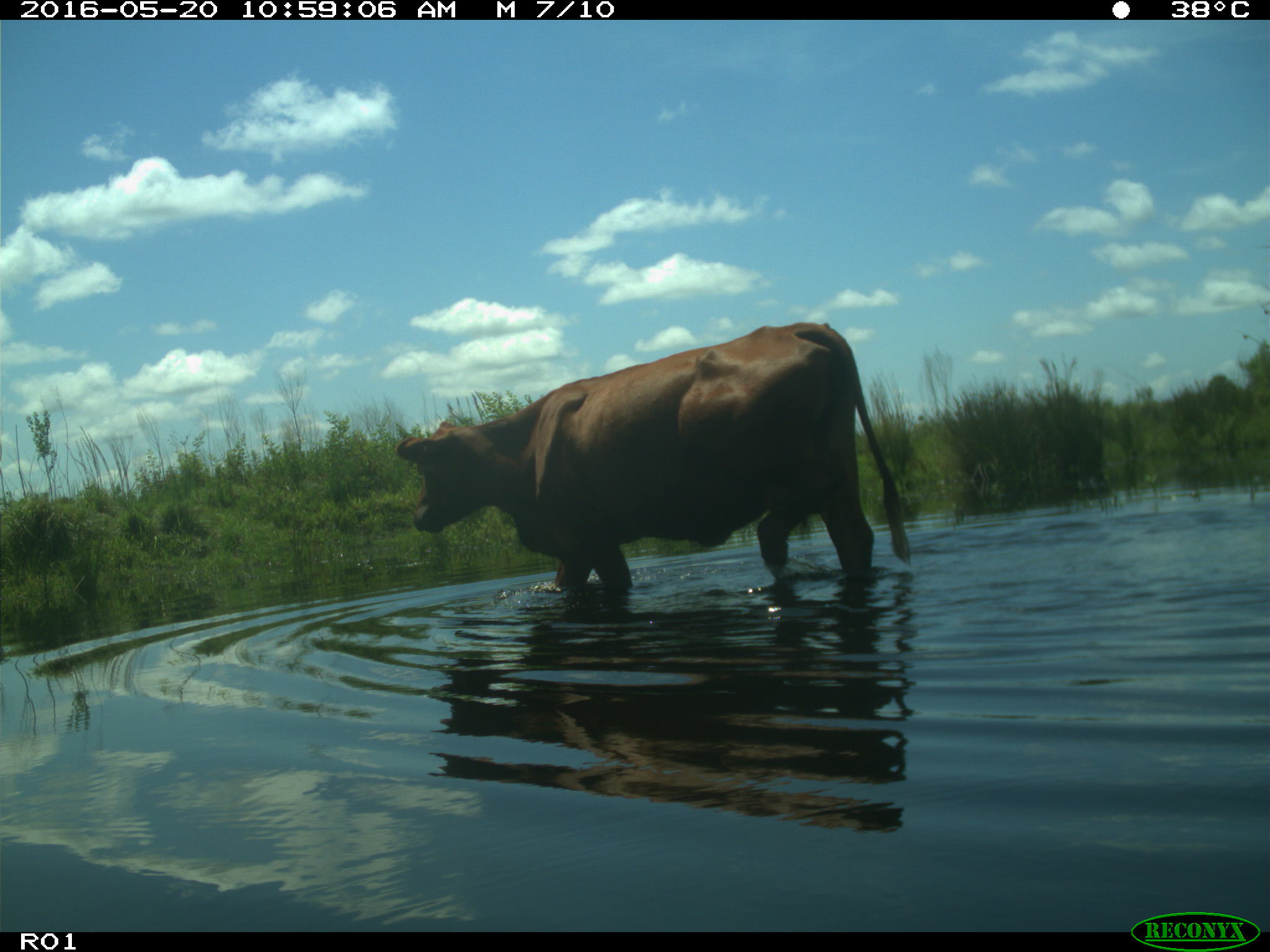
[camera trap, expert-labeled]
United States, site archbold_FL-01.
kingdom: Animalia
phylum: Chordata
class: Mammalia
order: Artiodactyla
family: Bovidae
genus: Bos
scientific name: Bos taurus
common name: domestic cow